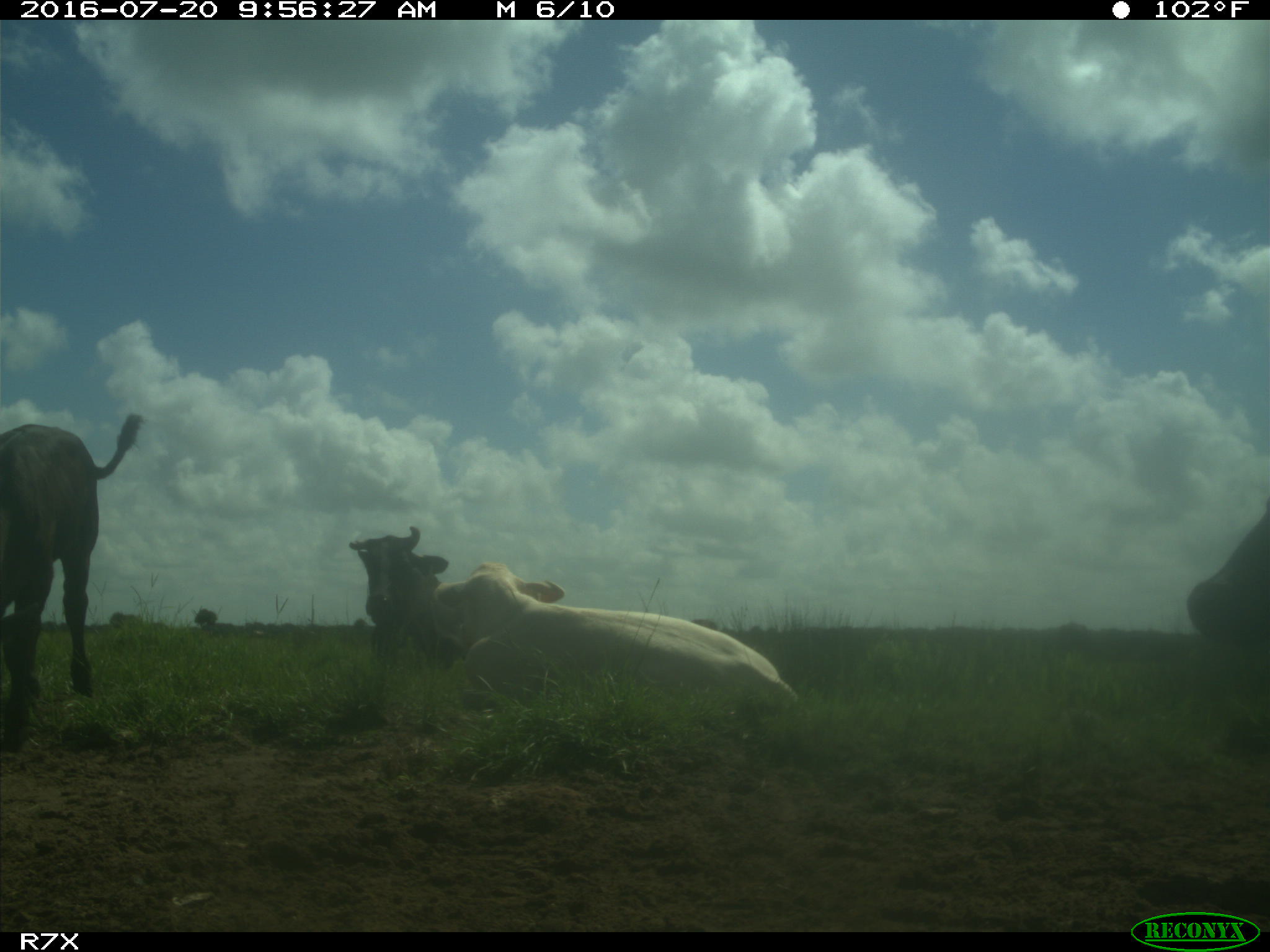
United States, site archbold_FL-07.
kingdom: Animalia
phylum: Chordata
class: Mammalia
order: Artiodactyla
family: Bovidae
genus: Bos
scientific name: Bos taurus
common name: domestic cow